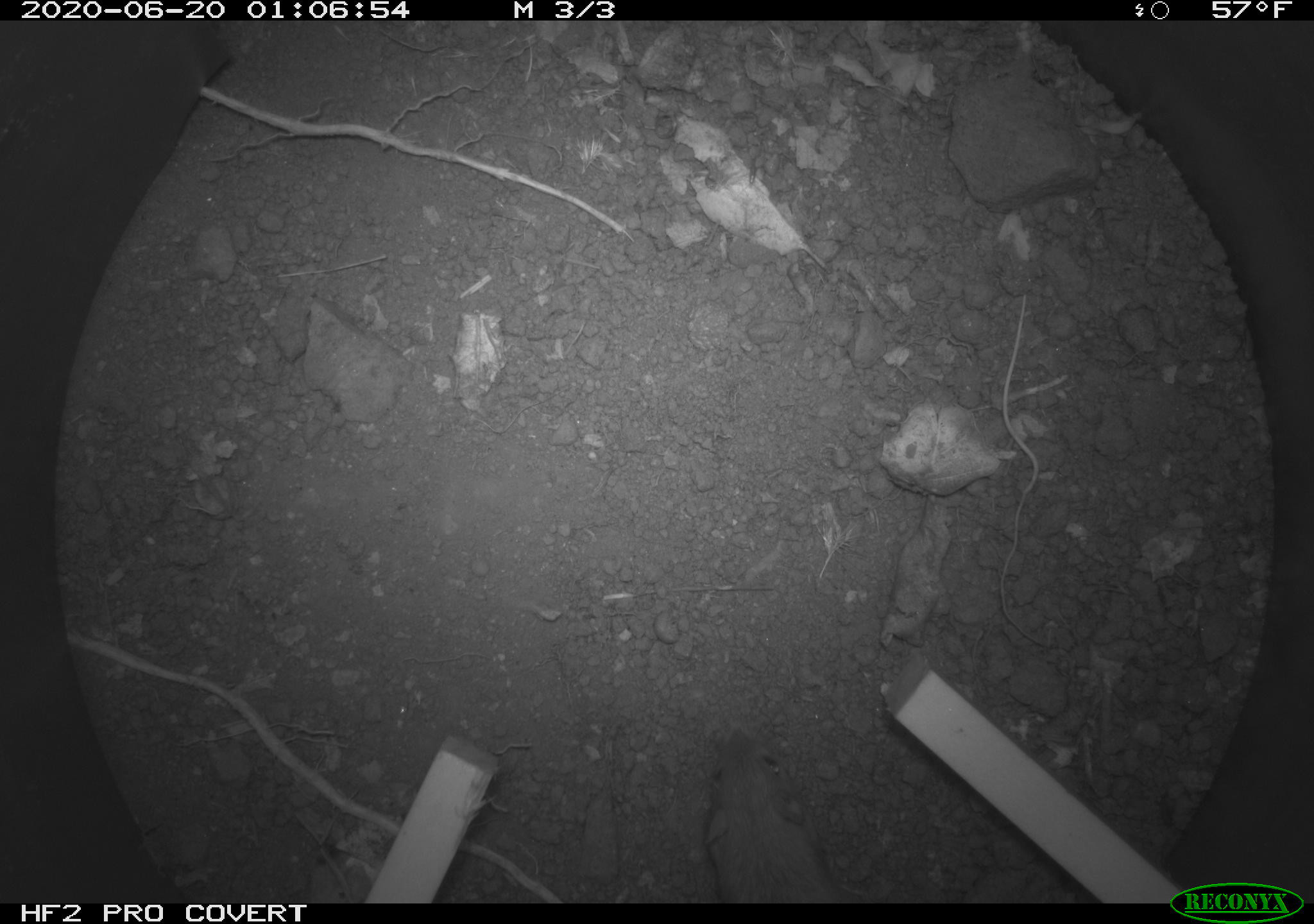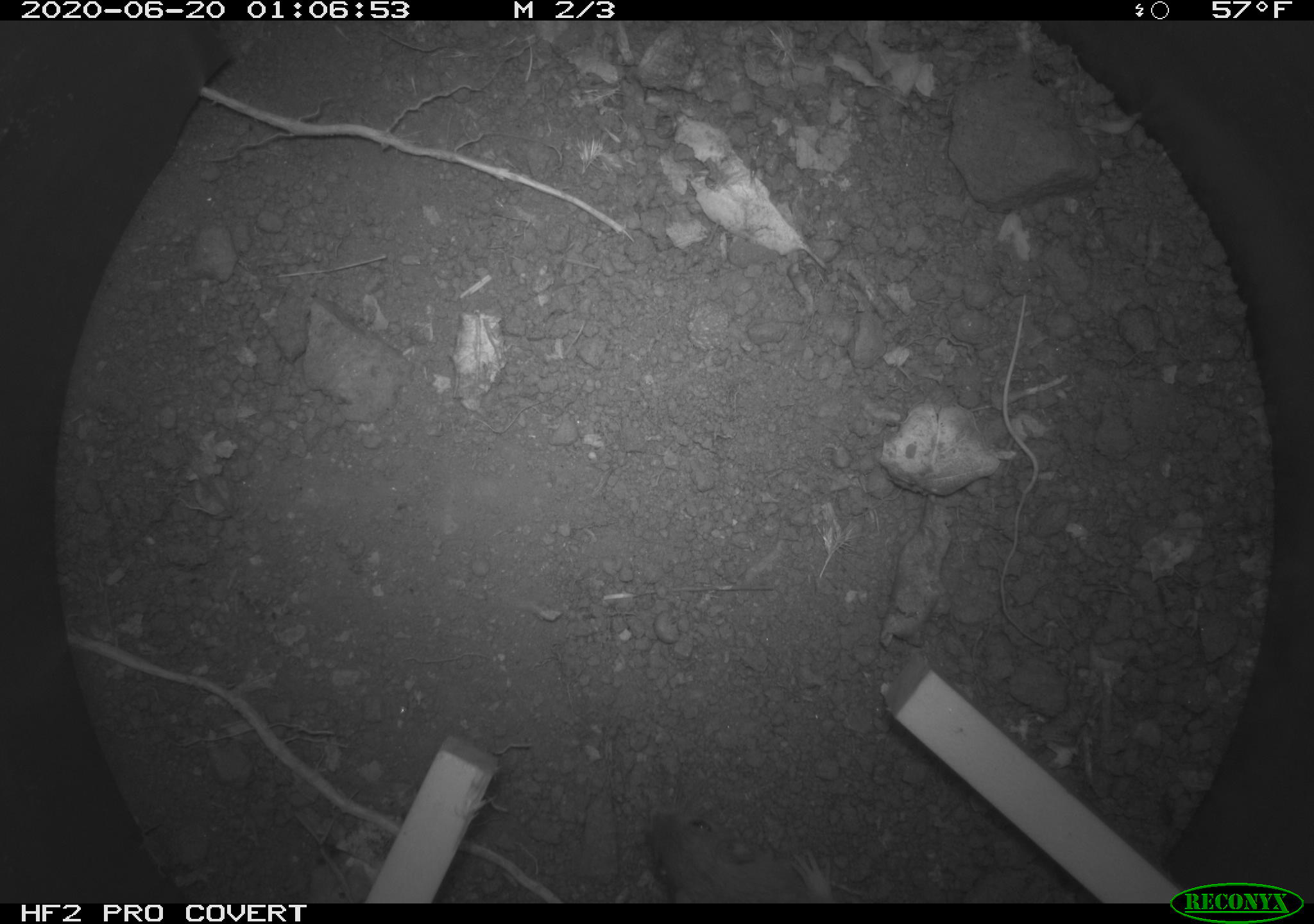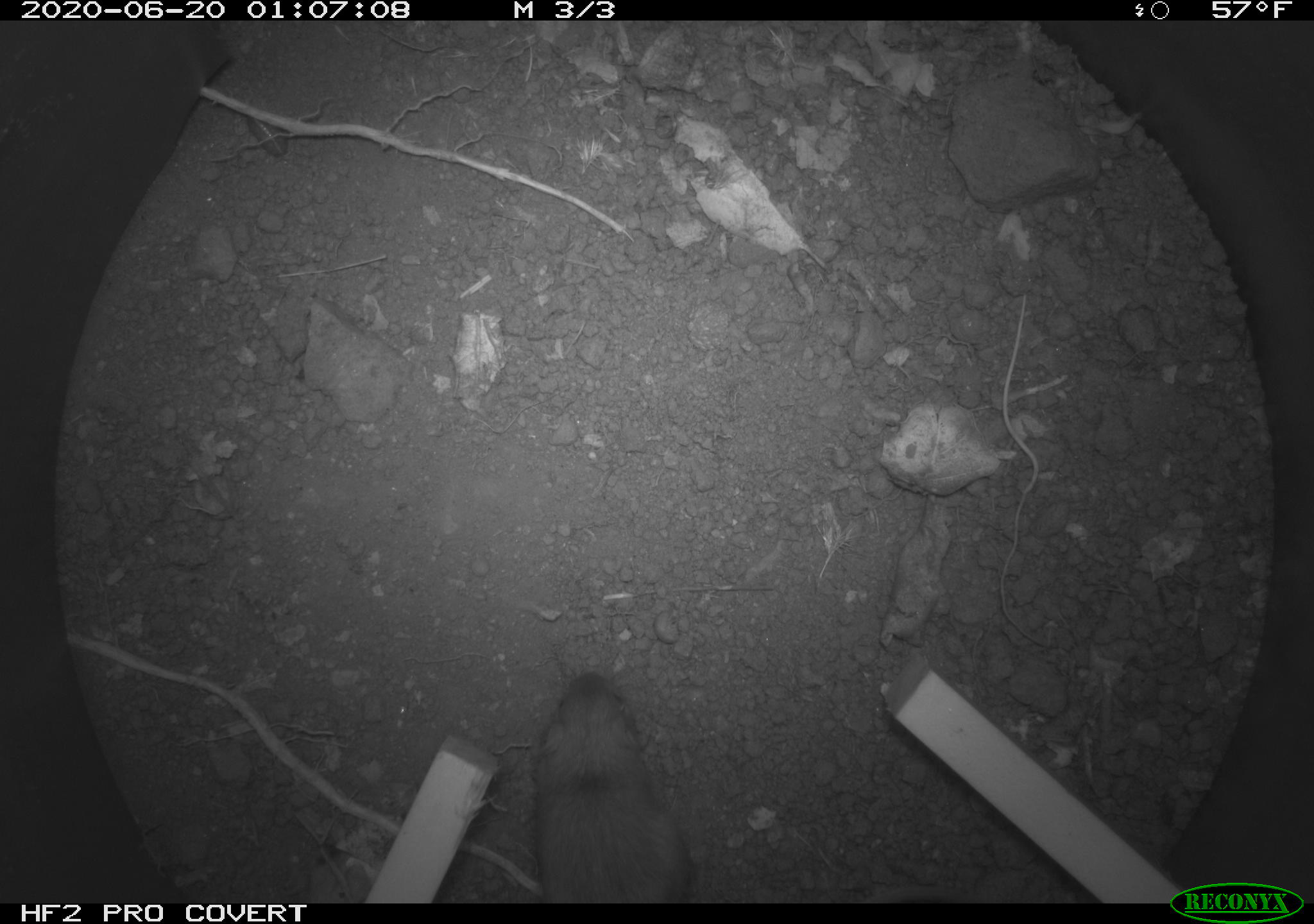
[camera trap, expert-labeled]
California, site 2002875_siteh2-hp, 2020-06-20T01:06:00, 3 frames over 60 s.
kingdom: Animalia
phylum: Chordata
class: Mammalia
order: Rodentia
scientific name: Rodentia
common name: mouse species